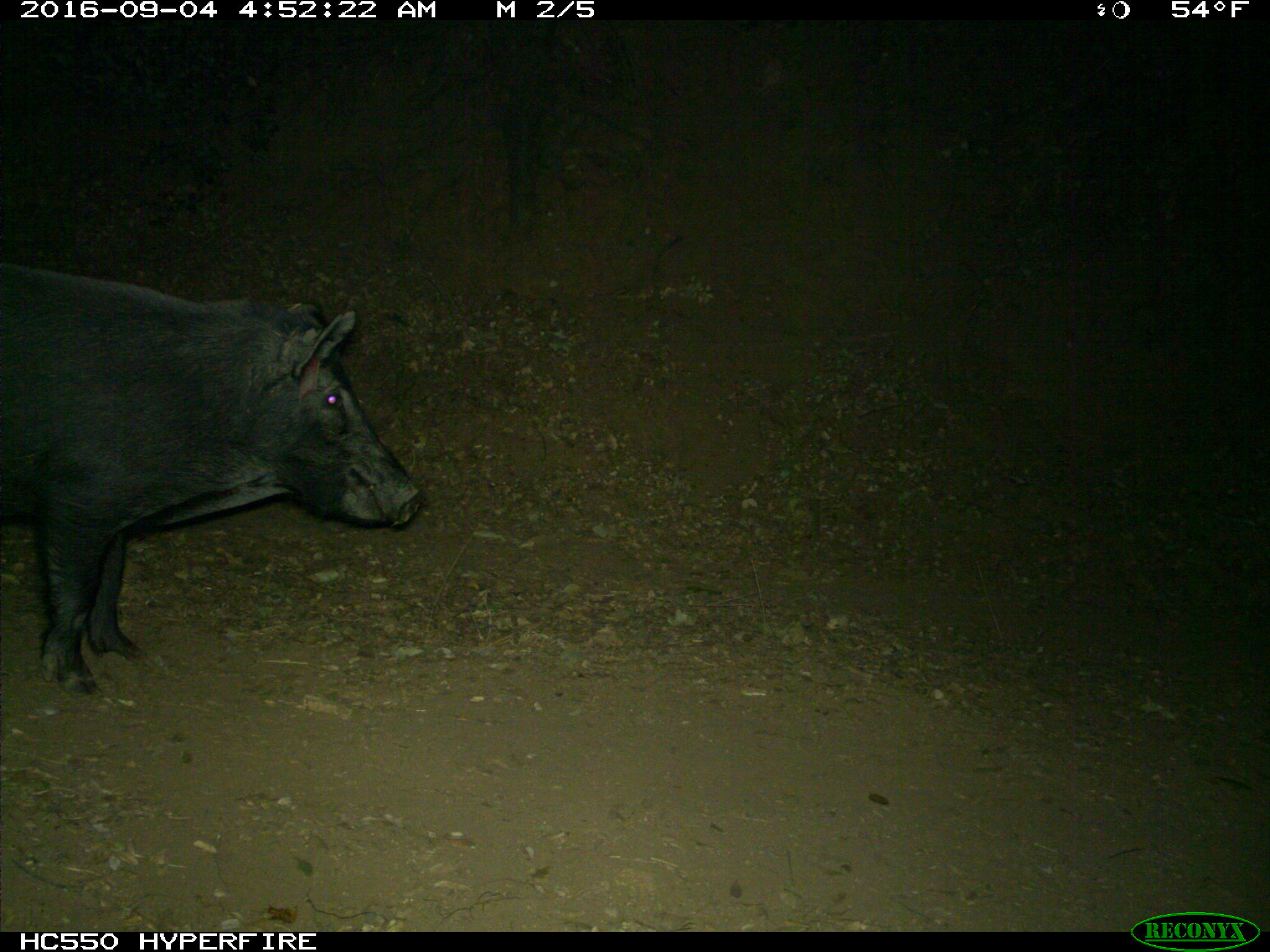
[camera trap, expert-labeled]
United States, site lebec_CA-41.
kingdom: Animalia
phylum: Chordata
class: Mammalia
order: Artiodactyla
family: Suidae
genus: Sus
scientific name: Sus scrofa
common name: wild boar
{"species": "Sus scrofa (wild boar)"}